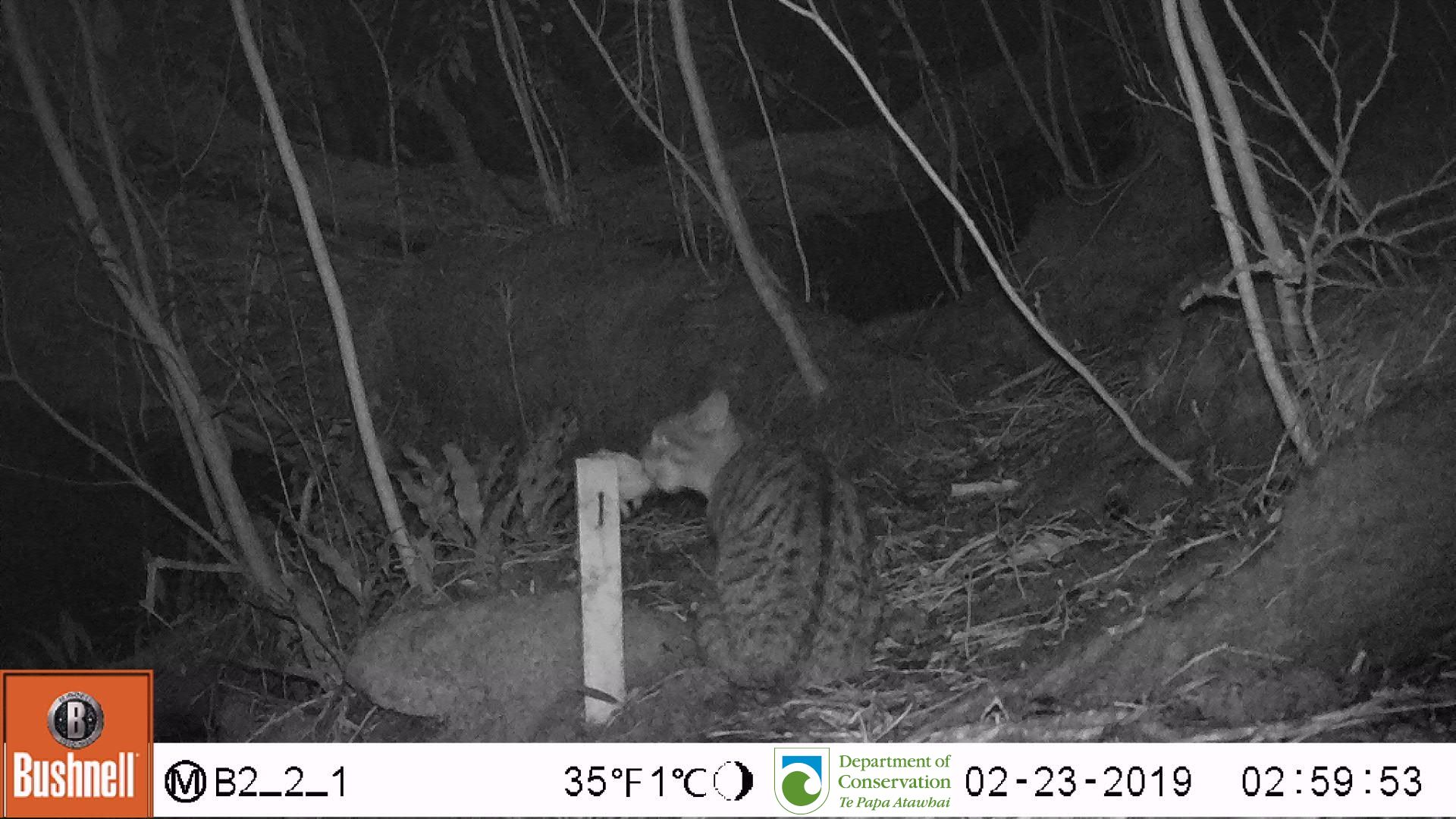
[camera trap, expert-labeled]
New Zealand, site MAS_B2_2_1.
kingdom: Animalia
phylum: Chordata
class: Mammalia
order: Carnivora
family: Felidae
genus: Felis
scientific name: Felis catus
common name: domestic cat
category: cat